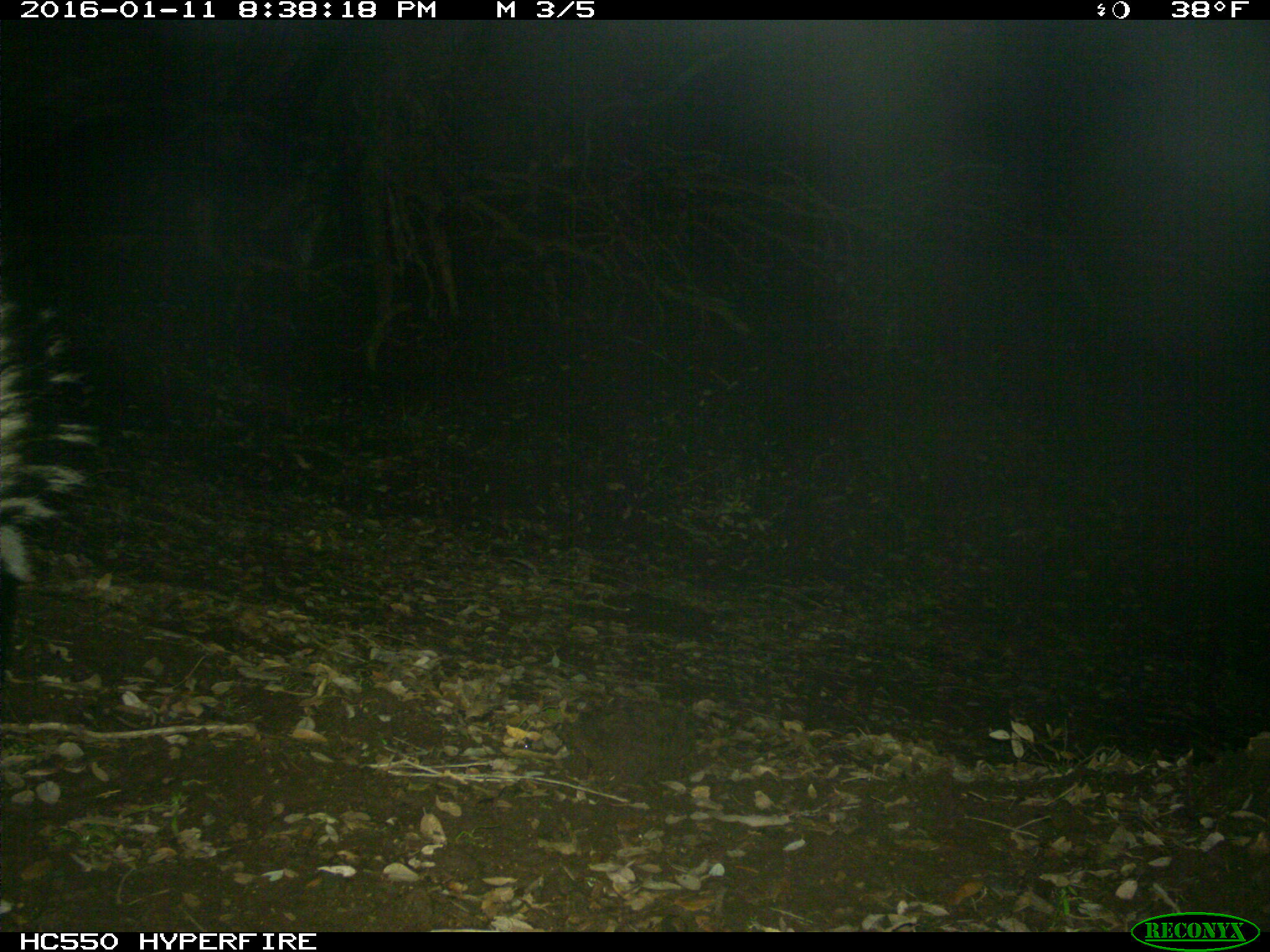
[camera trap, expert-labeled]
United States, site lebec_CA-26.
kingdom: Animalia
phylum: Chordata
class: Mammalia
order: Carnivora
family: Mephitidae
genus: Mephitis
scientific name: Mephitis mephitis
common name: striped skunk